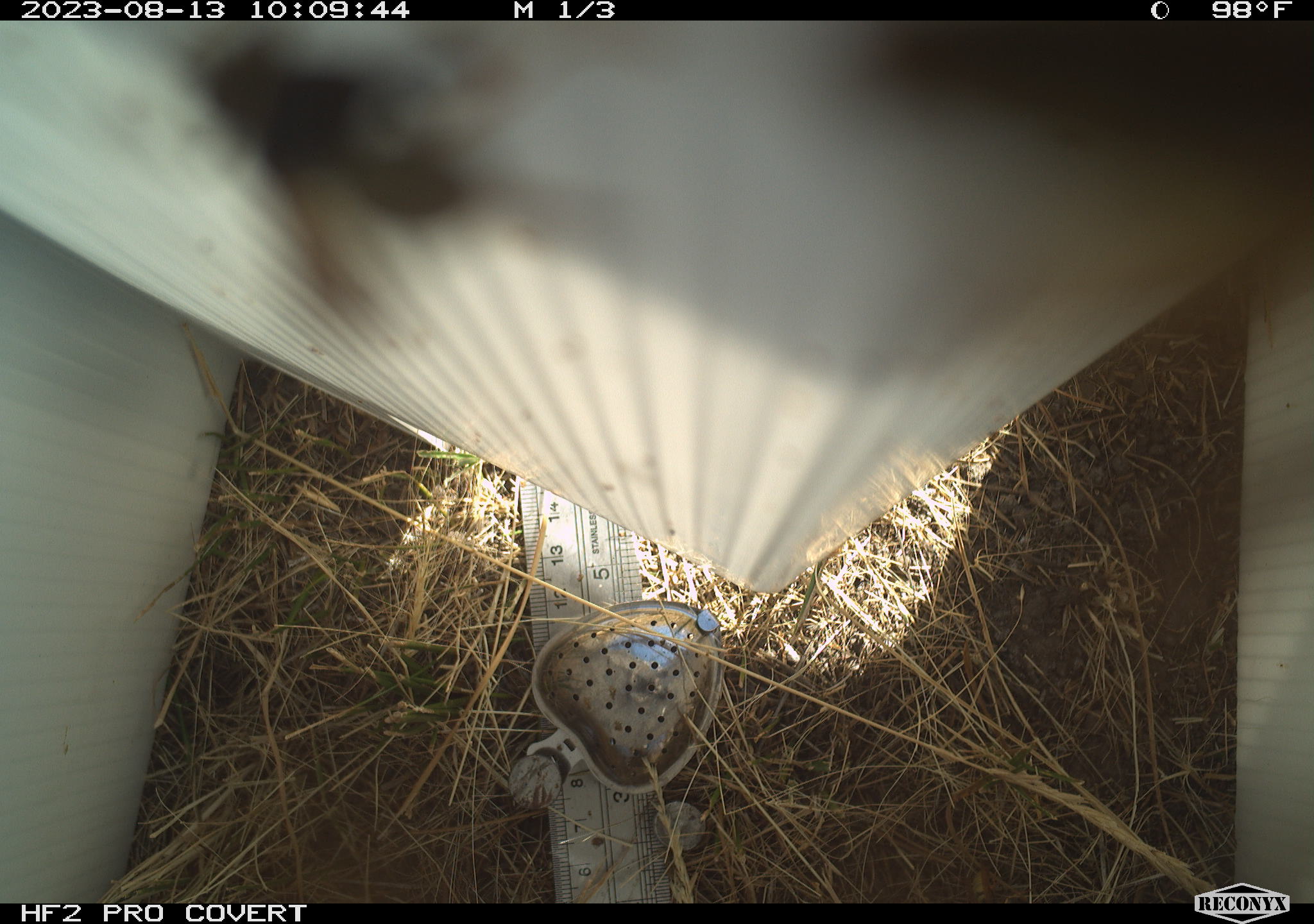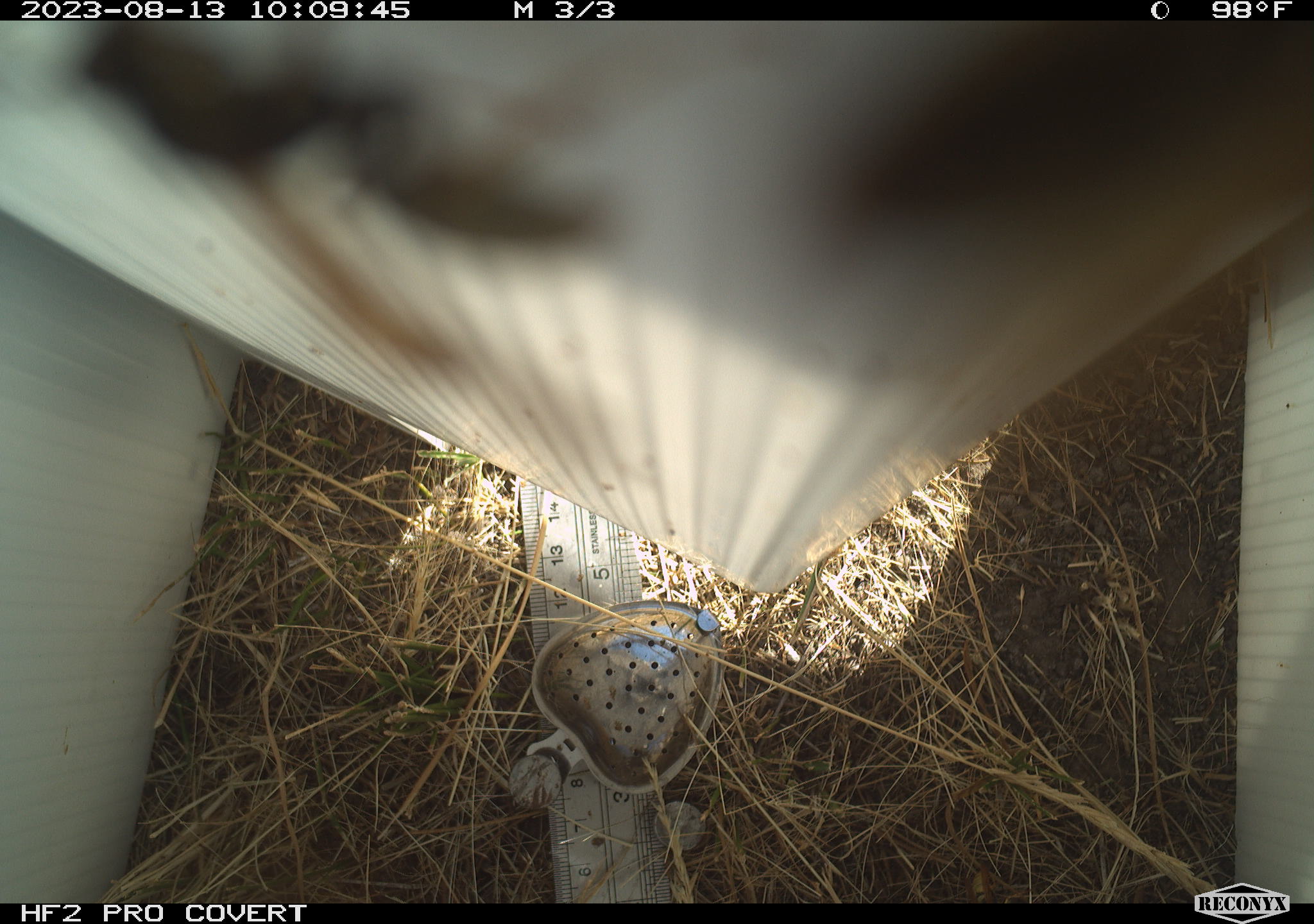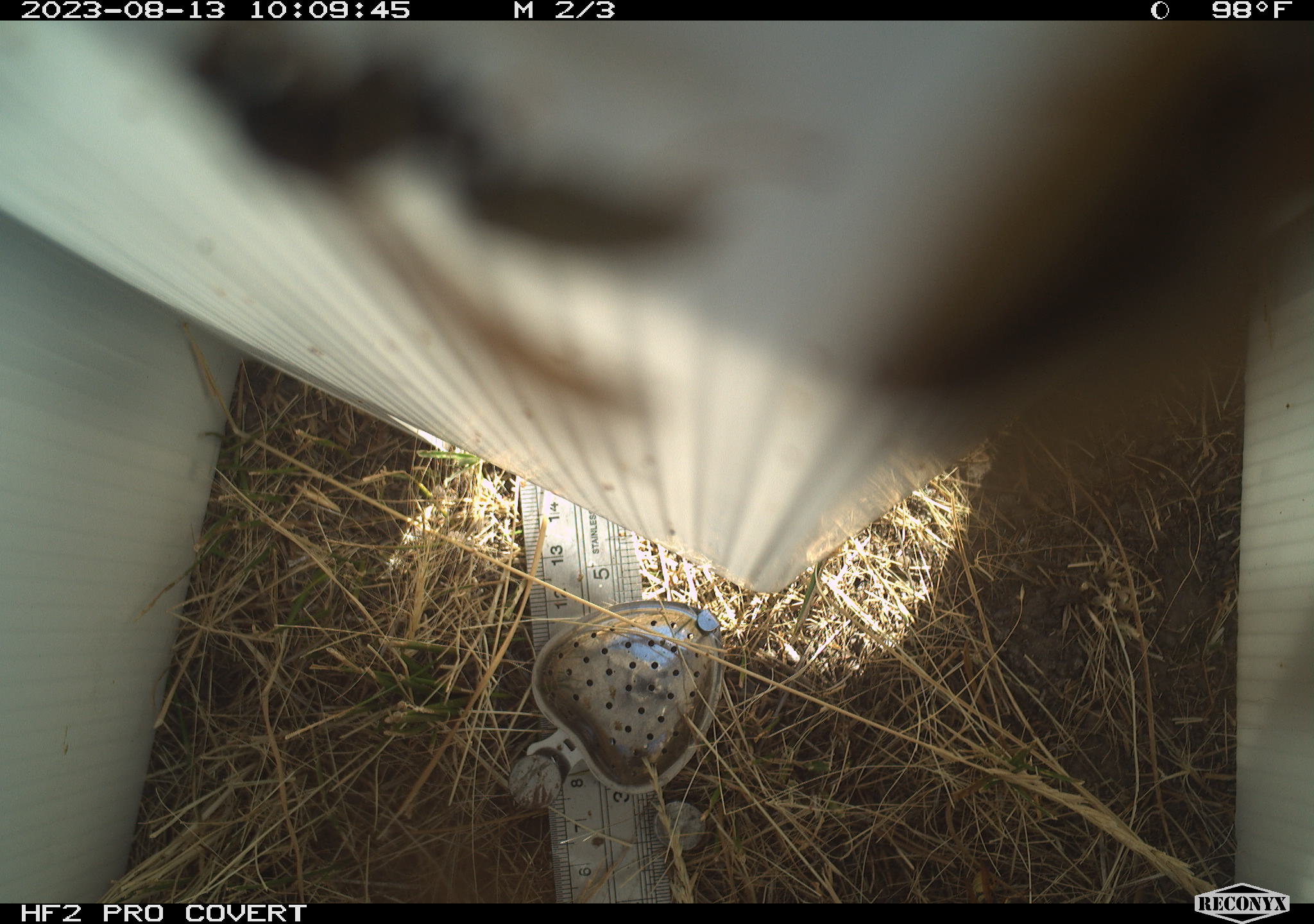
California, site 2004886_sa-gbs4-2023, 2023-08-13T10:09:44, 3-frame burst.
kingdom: Animalia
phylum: Arthropoda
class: Insecta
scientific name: Insecta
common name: insect